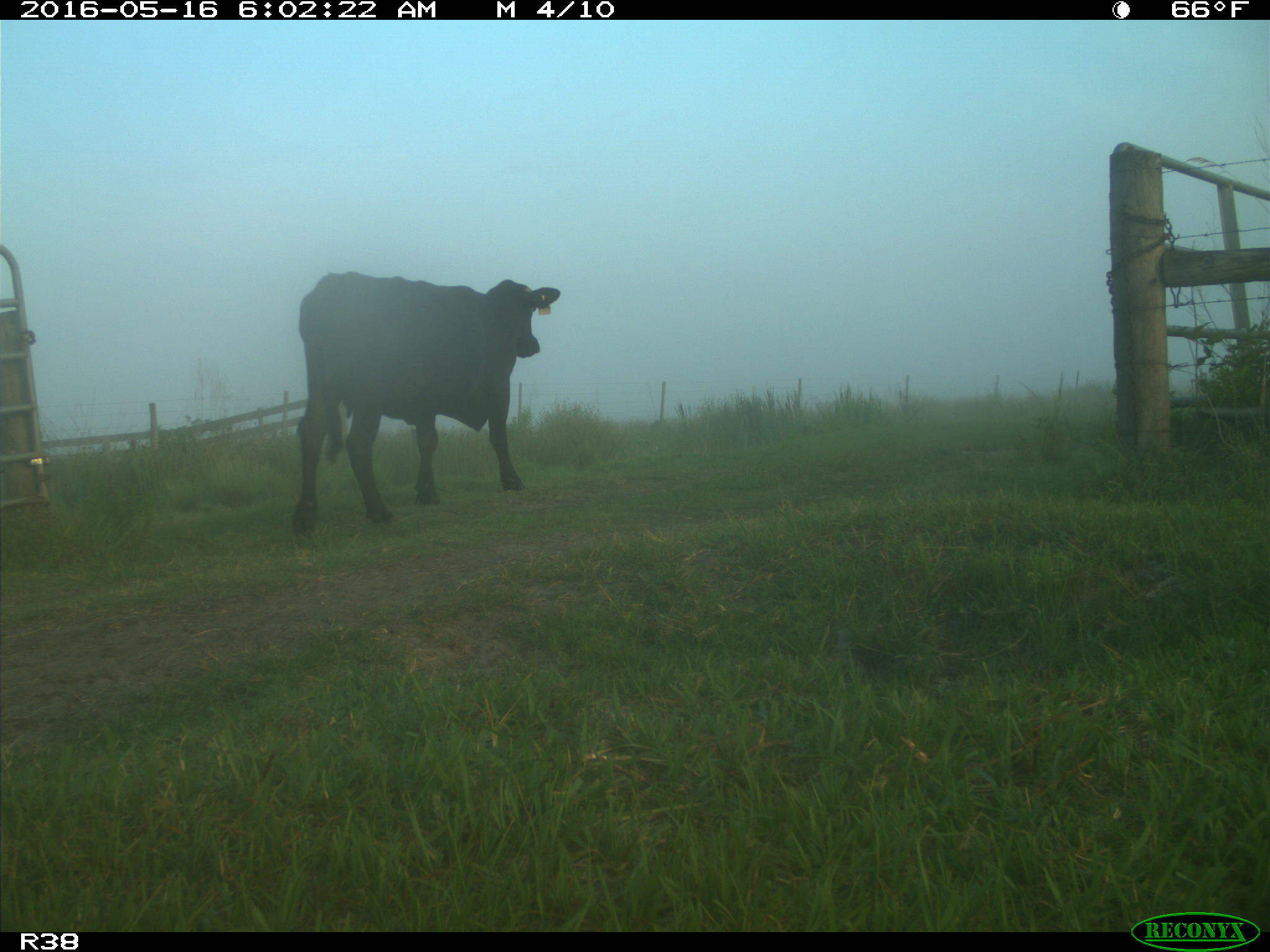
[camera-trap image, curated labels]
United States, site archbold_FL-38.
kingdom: Animalia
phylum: Chordata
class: Mammalia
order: Artiodactyla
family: Bovidae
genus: Bos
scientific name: Bos taurus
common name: domestic cow